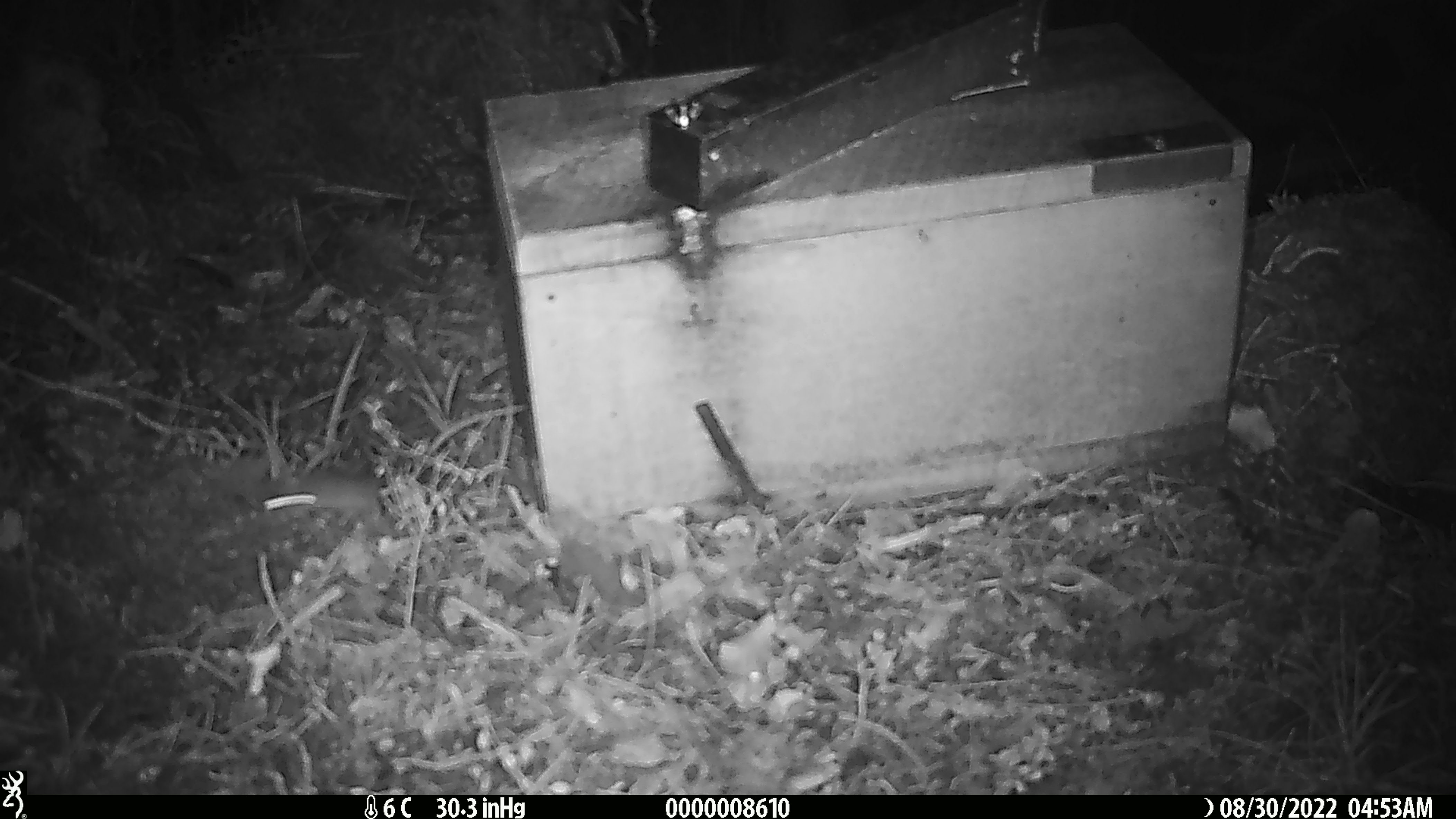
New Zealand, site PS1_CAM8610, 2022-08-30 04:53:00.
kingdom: Animalia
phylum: Chordata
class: Mammalia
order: Rodentia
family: Muridae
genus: Mus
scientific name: Mus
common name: mouse